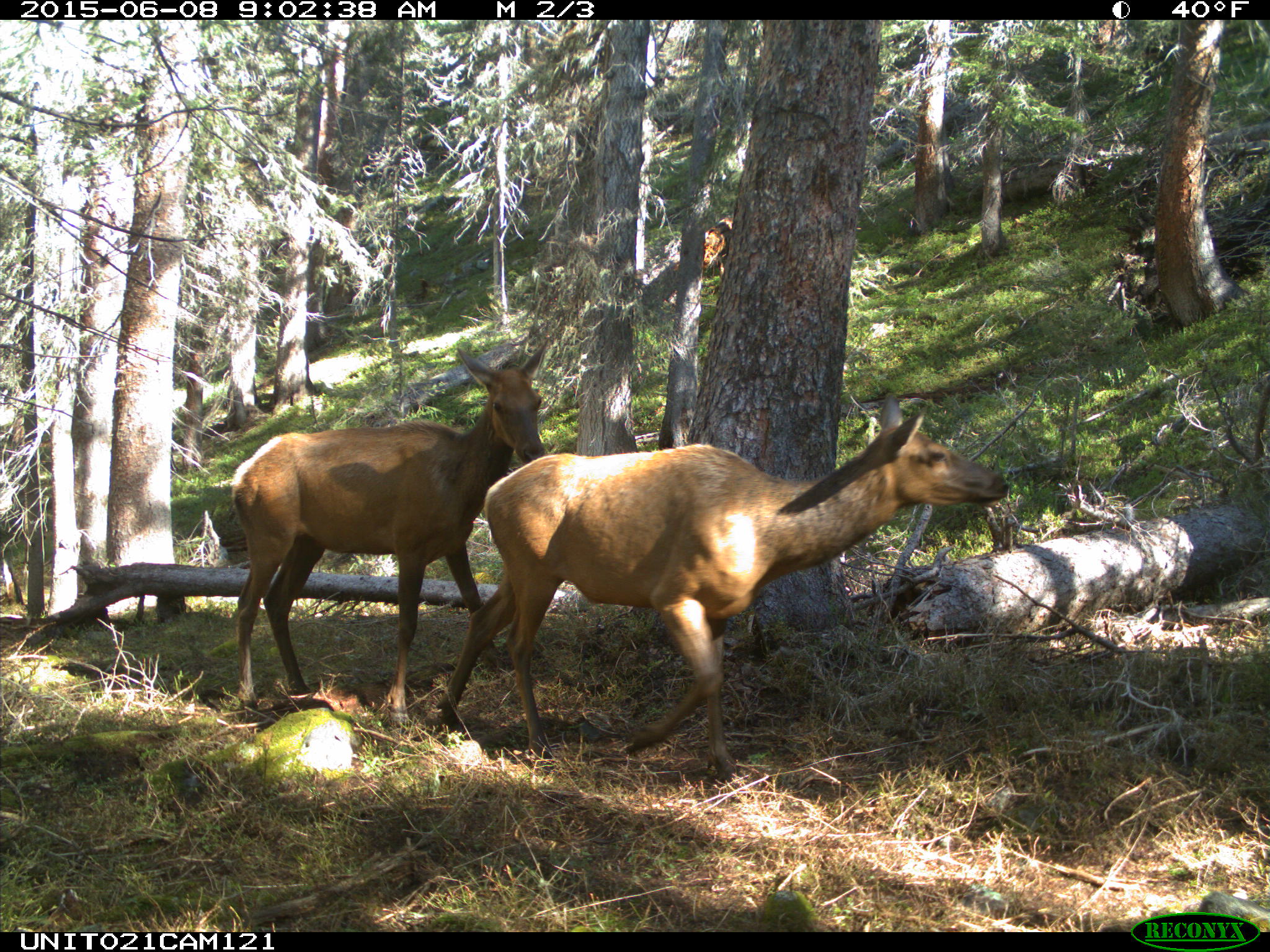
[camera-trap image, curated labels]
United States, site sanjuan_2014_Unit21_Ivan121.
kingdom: Animalia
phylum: Chordata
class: Mammalia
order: Artiodactyla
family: Cervidae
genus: Cervus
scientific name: Cervus elaphus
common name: red deer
Cervus elaphus (red deer).